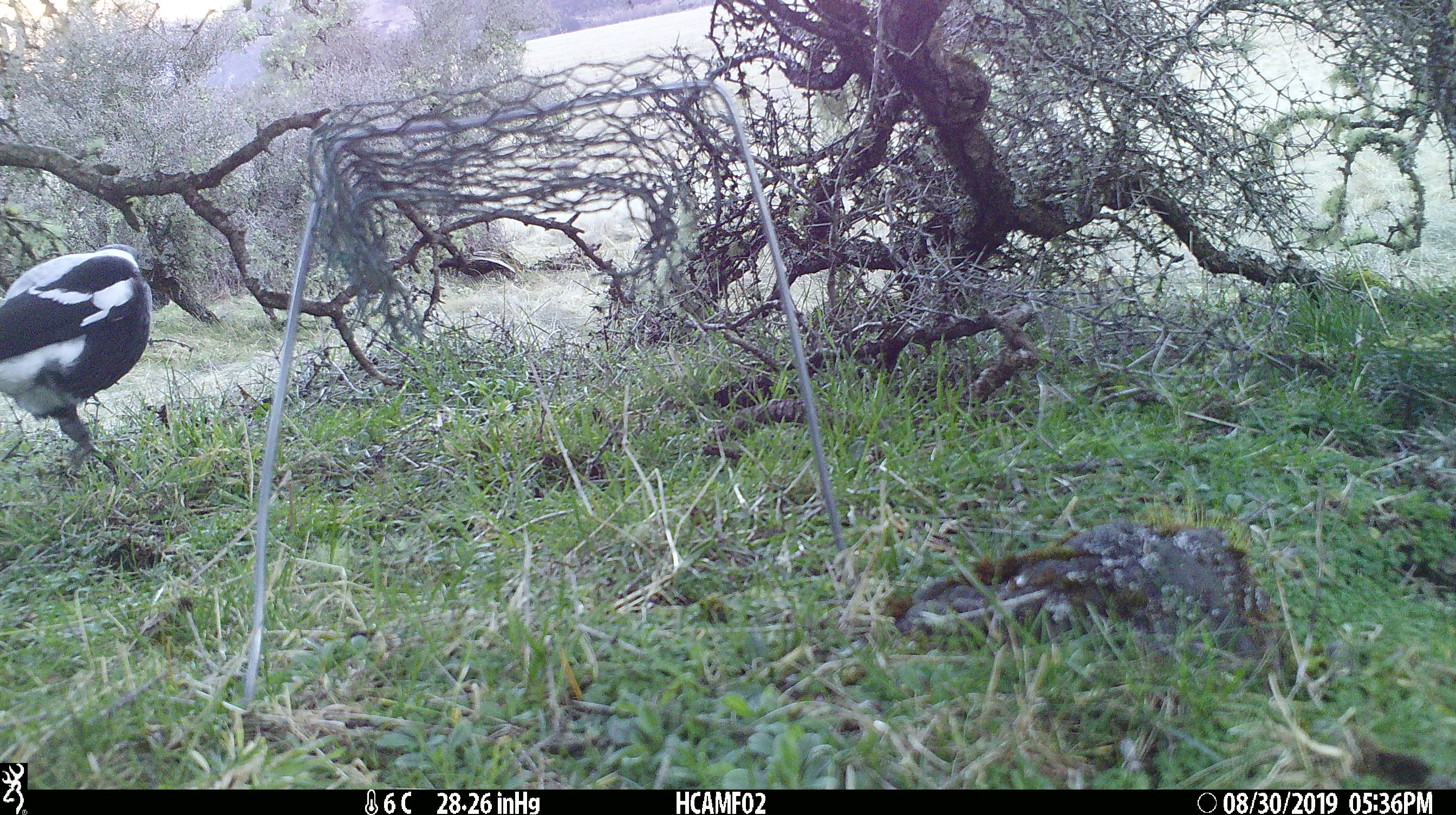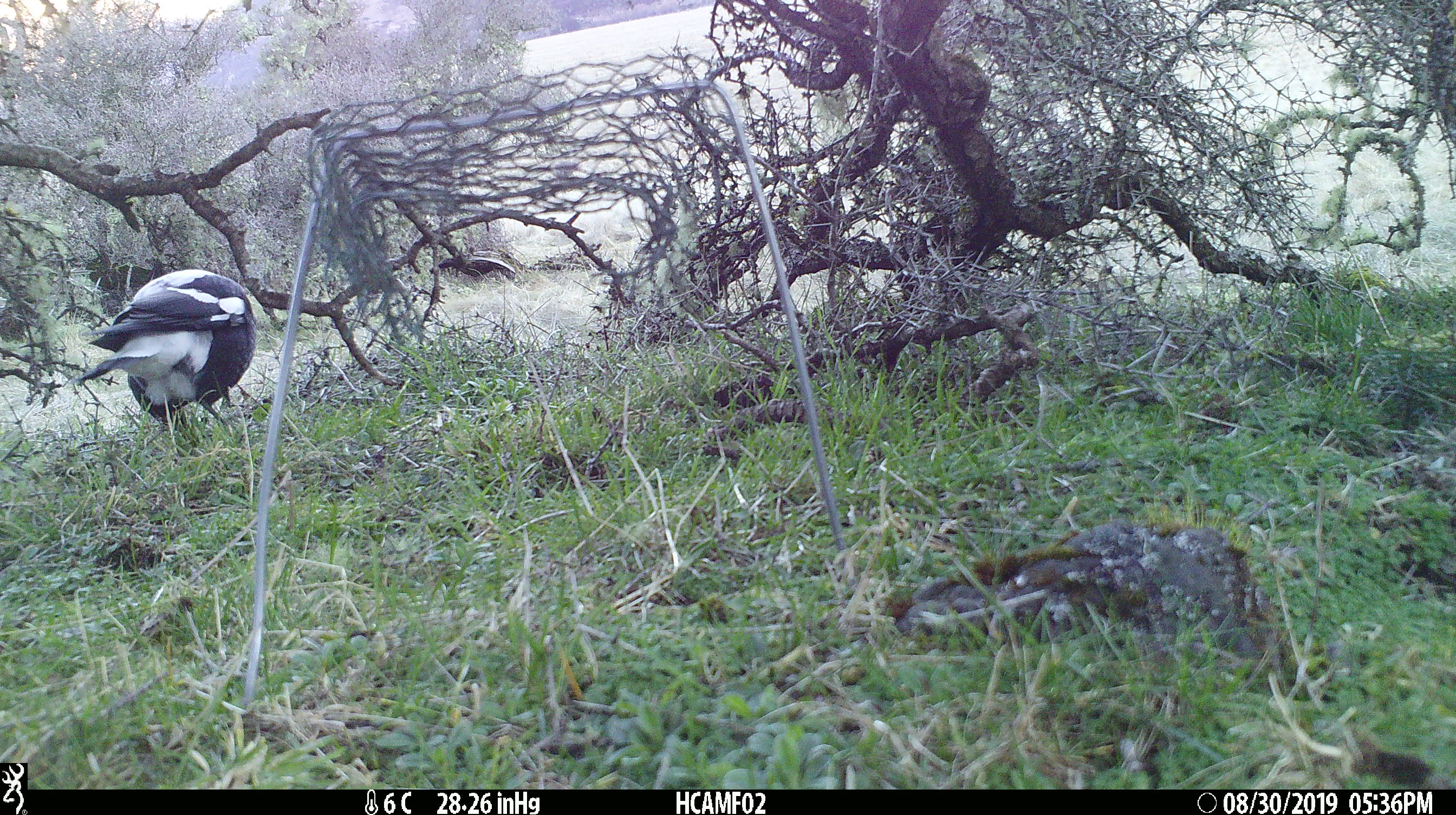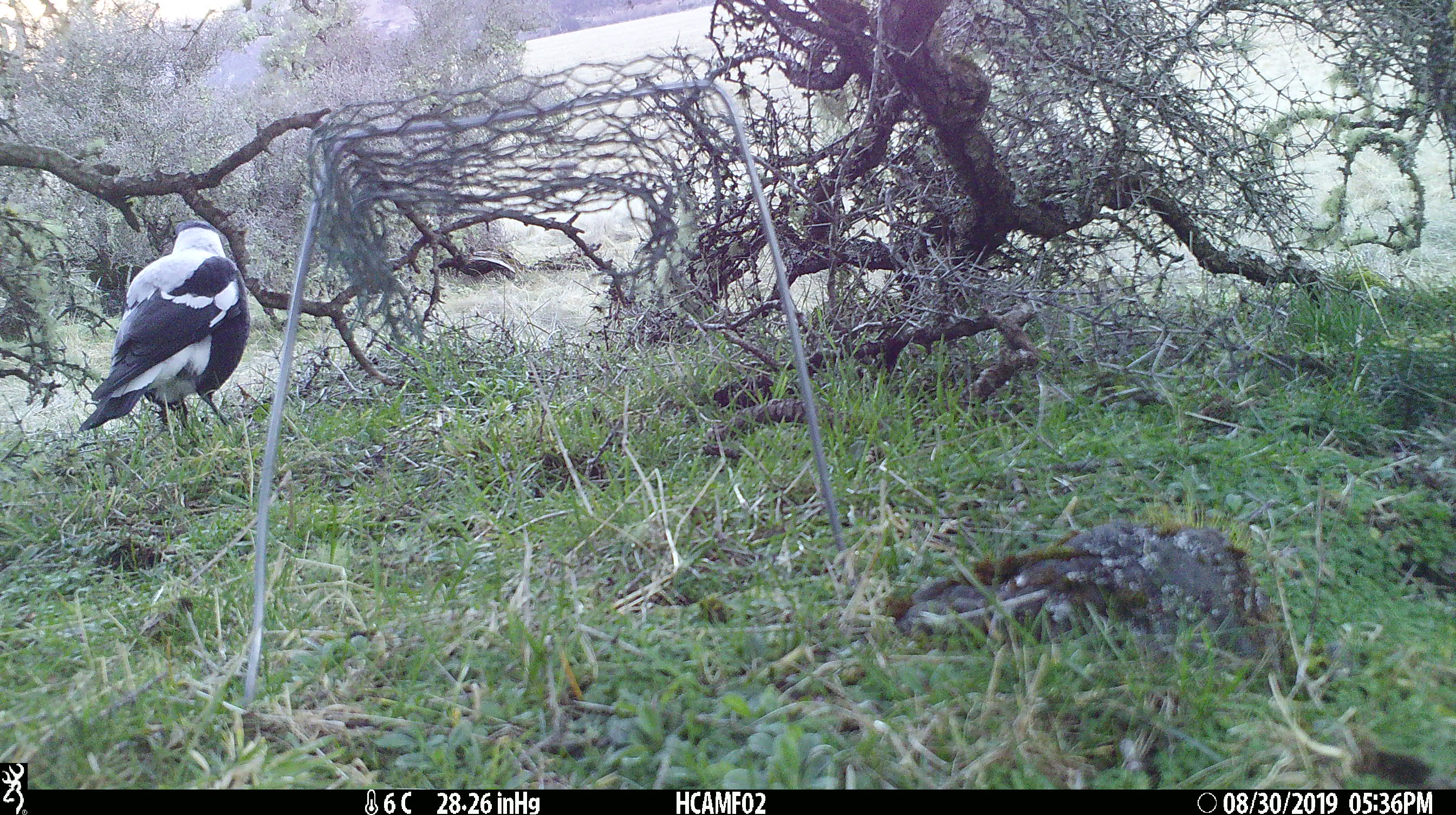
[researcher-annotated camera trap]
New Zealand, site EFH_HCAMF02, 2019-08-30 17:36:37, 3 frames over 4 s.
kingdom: Animalia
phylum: Chordata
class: Aves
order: Passeriformes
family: Artamidae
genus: Gymnorhina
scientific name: Gymnorhina tibicen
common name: australian magpie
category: magpie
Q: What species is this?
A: Magpie (australian magpie) (Gymnorhina tibicen).